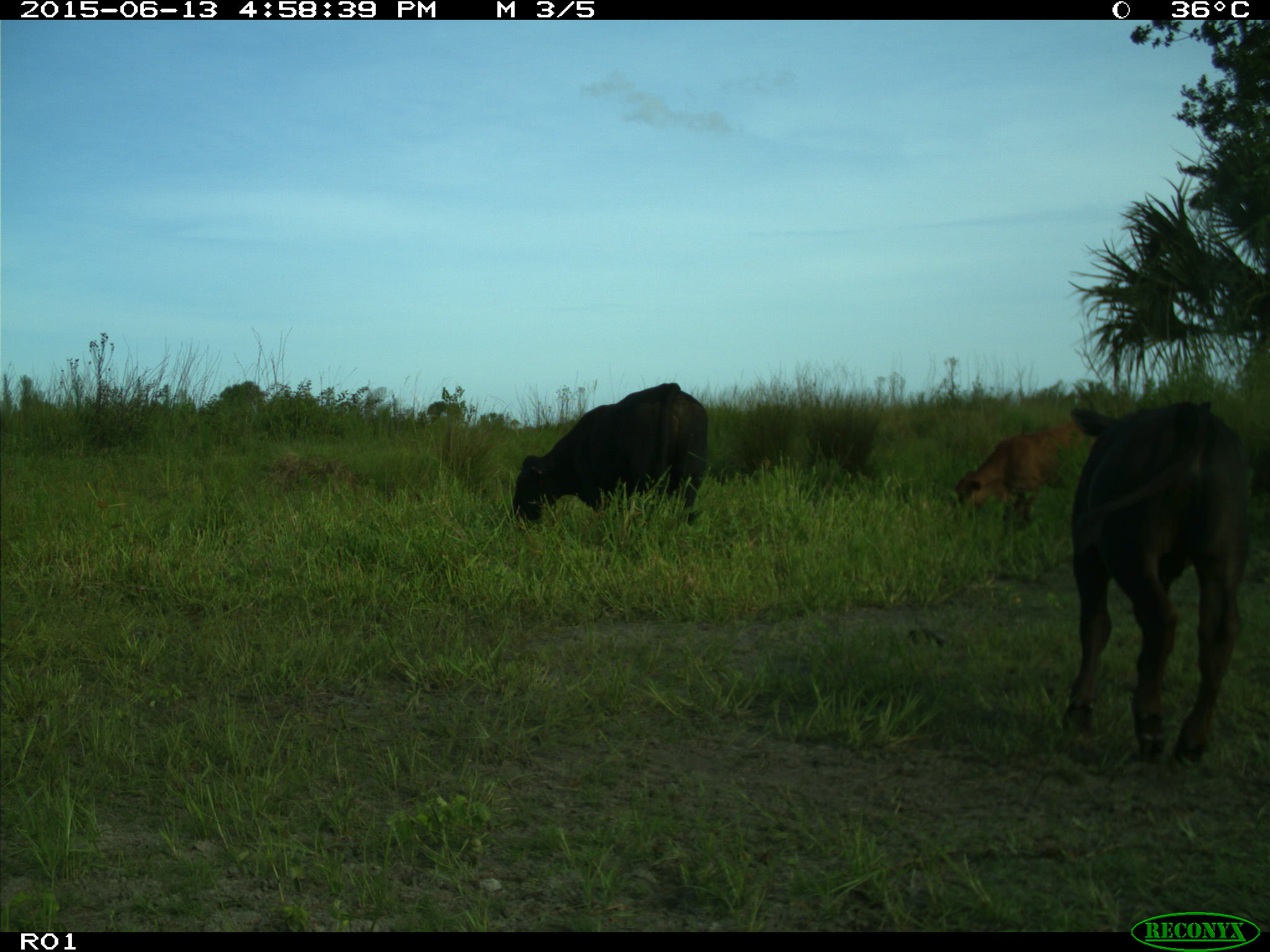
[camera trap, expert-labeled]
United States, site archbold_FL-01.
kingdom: Animalia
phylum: Chordata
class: Mammalia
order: Artiodactyla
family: Bovidae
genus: Bos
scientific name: Bos taurus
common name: domestic cow